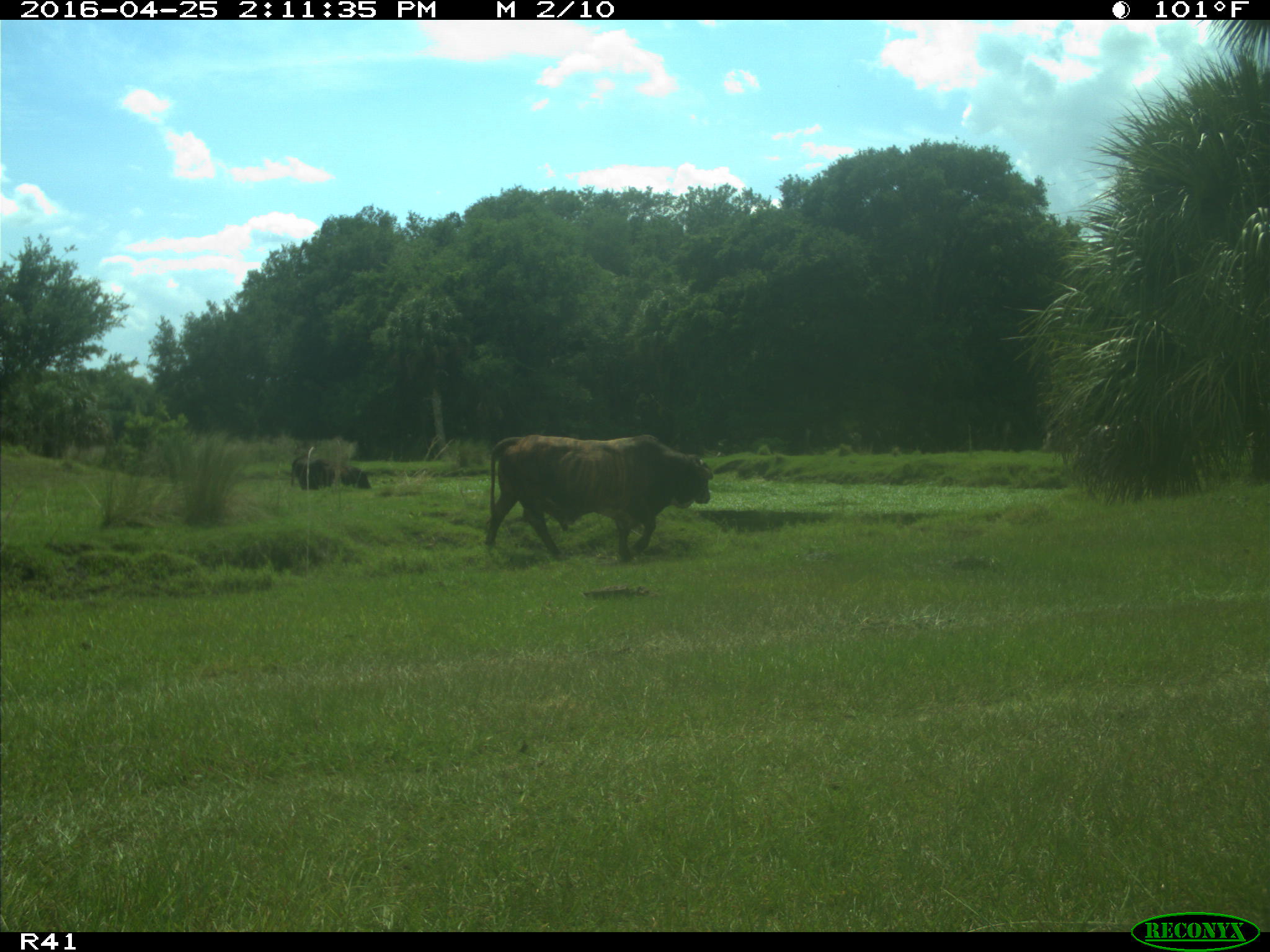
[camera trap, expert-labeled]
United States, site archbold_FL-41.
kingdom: Animalia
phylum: Chordata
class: Mammalia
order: Artiodactyla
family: Bovidae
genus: Bos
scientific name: Bos taurus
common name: domestic cow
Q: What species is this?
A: Bos taurus (domestic cow).